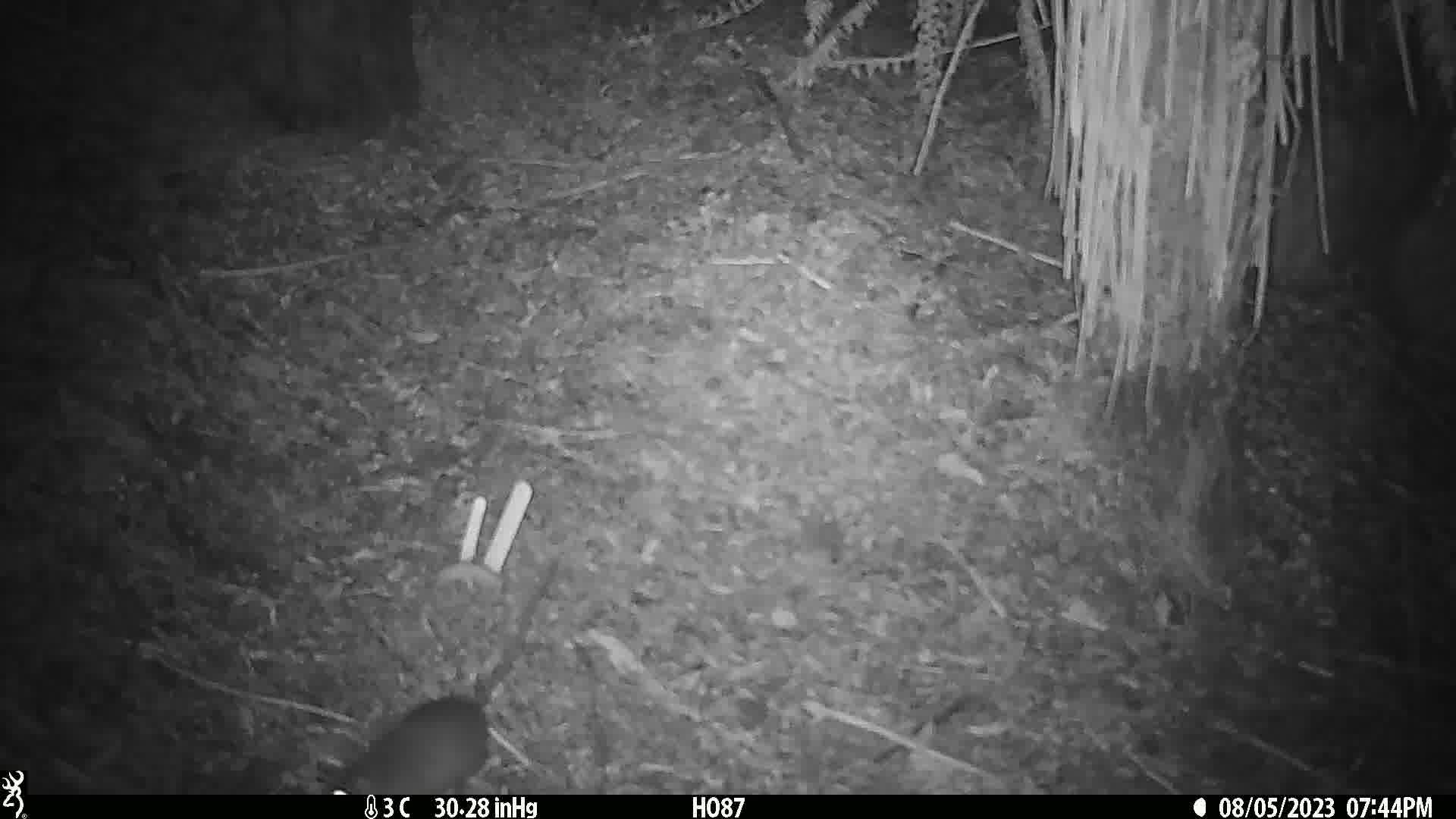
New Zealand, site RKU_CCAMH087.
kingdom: Animalia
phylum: Chordata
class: Mammalia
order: Rodentia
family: Muridae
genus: Rattus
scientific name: Rattus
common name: rat